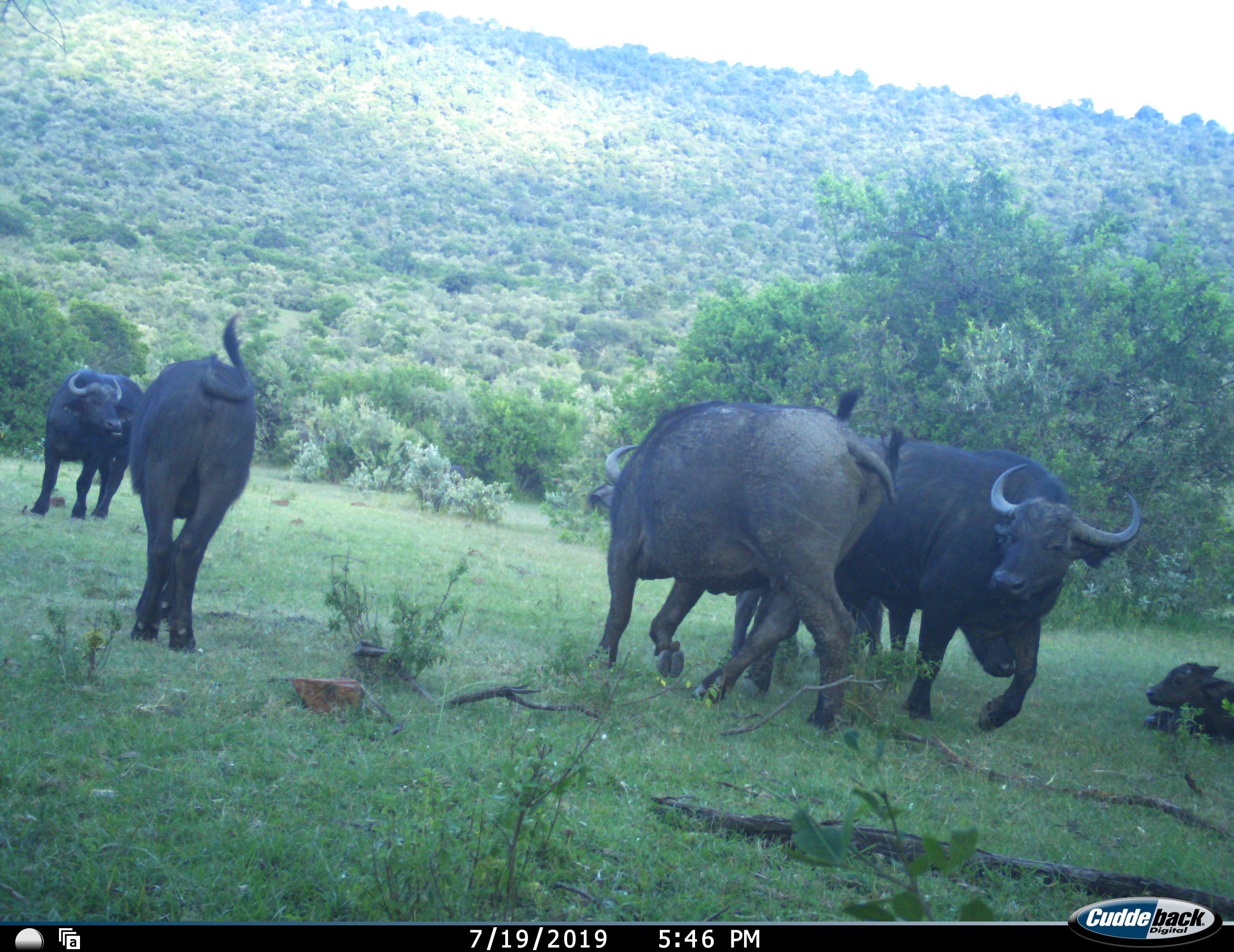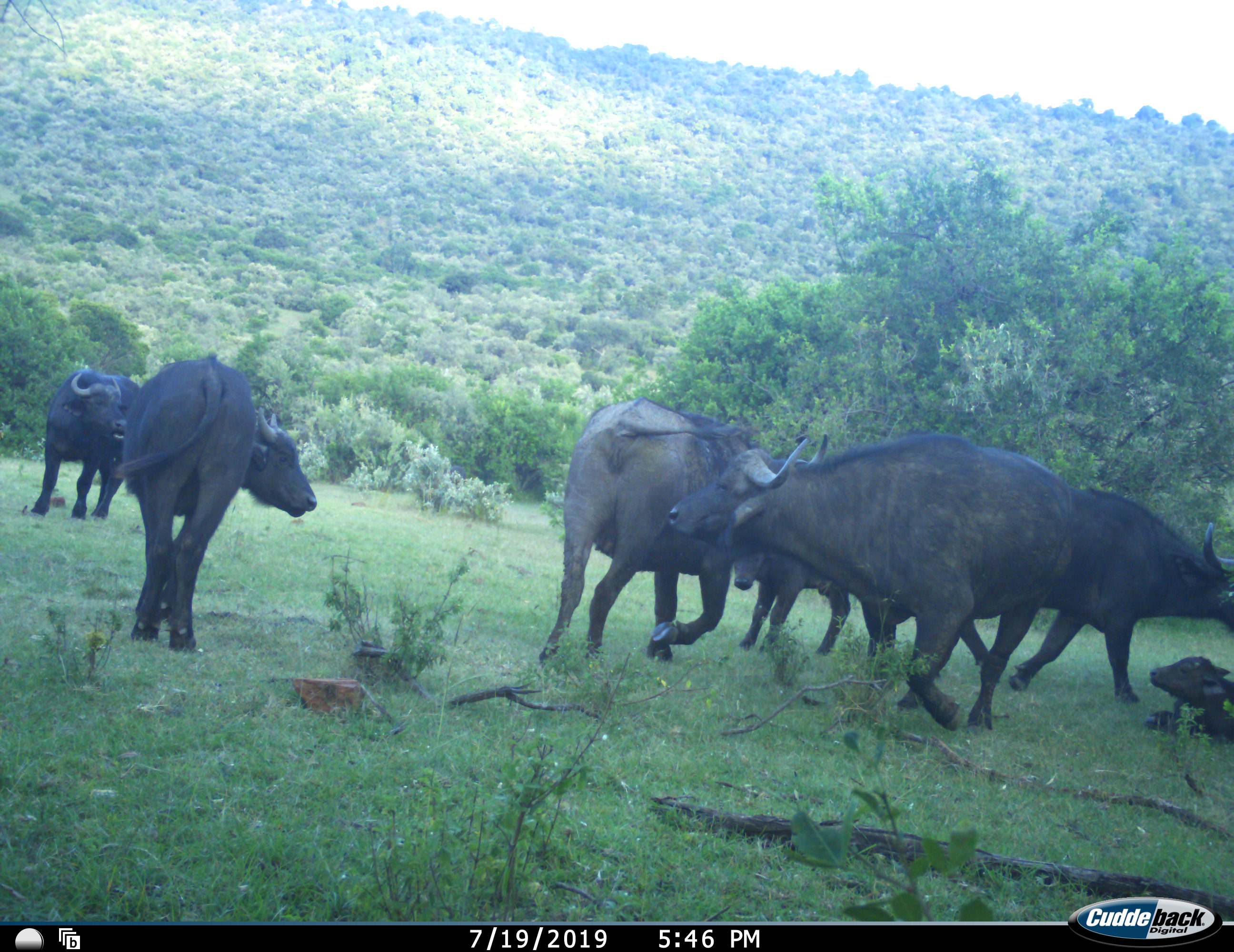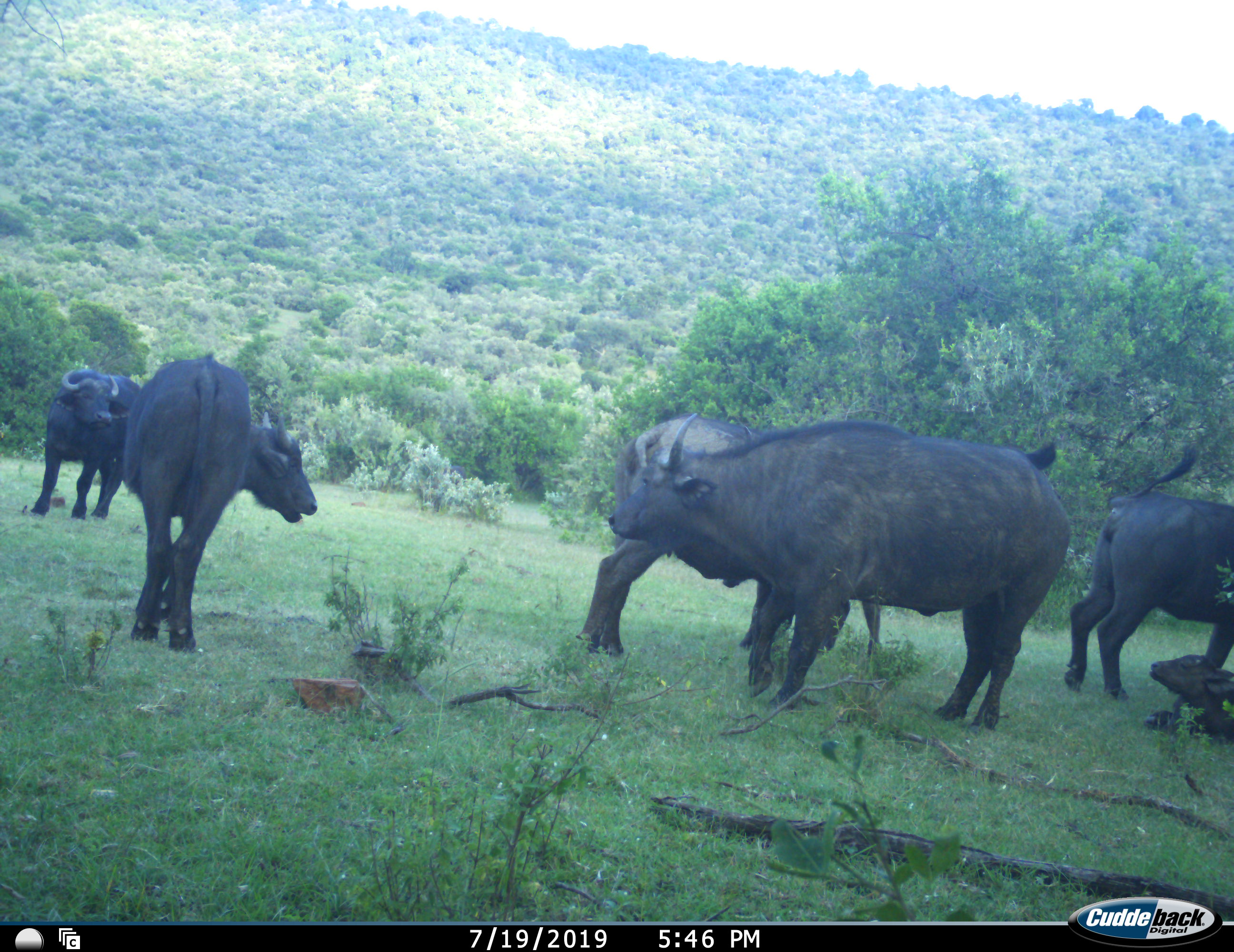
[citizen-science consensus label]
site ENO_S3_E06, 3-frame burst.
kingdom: Animalia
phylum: Chordata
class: Mammalia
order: Artiodactyla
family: Bovidae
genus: Syncerus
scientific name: Syncerus caffer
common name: african buffalo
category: buffalo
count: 7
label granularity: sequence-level